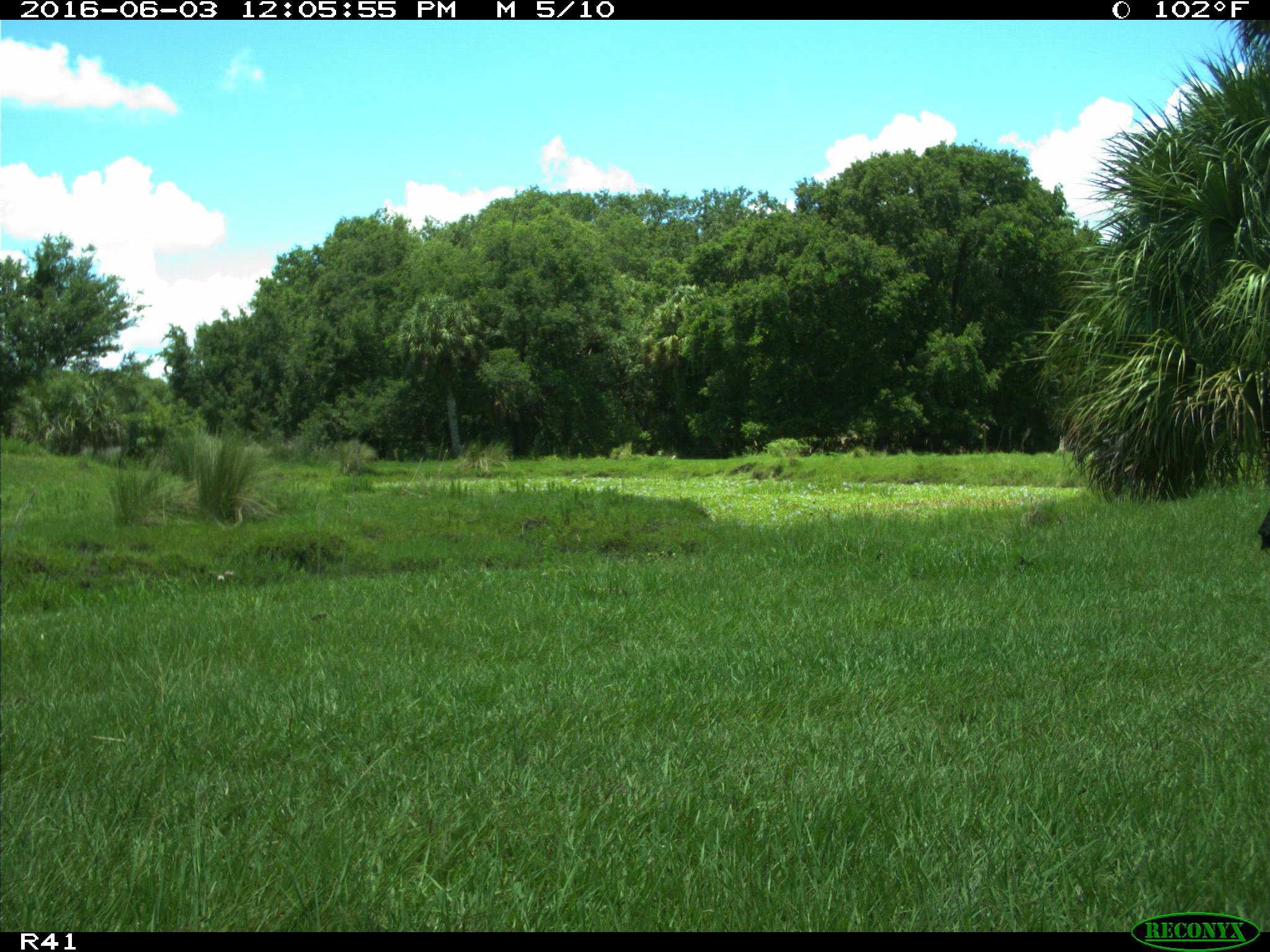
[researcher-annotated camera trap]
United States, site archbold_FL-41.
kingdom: Animalia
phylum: Chordata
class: Mammalia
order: Artiodactyla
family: Bovidae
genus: Bos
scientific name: Bos taurus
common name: domestic cow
Bos taurus (domestic cow).